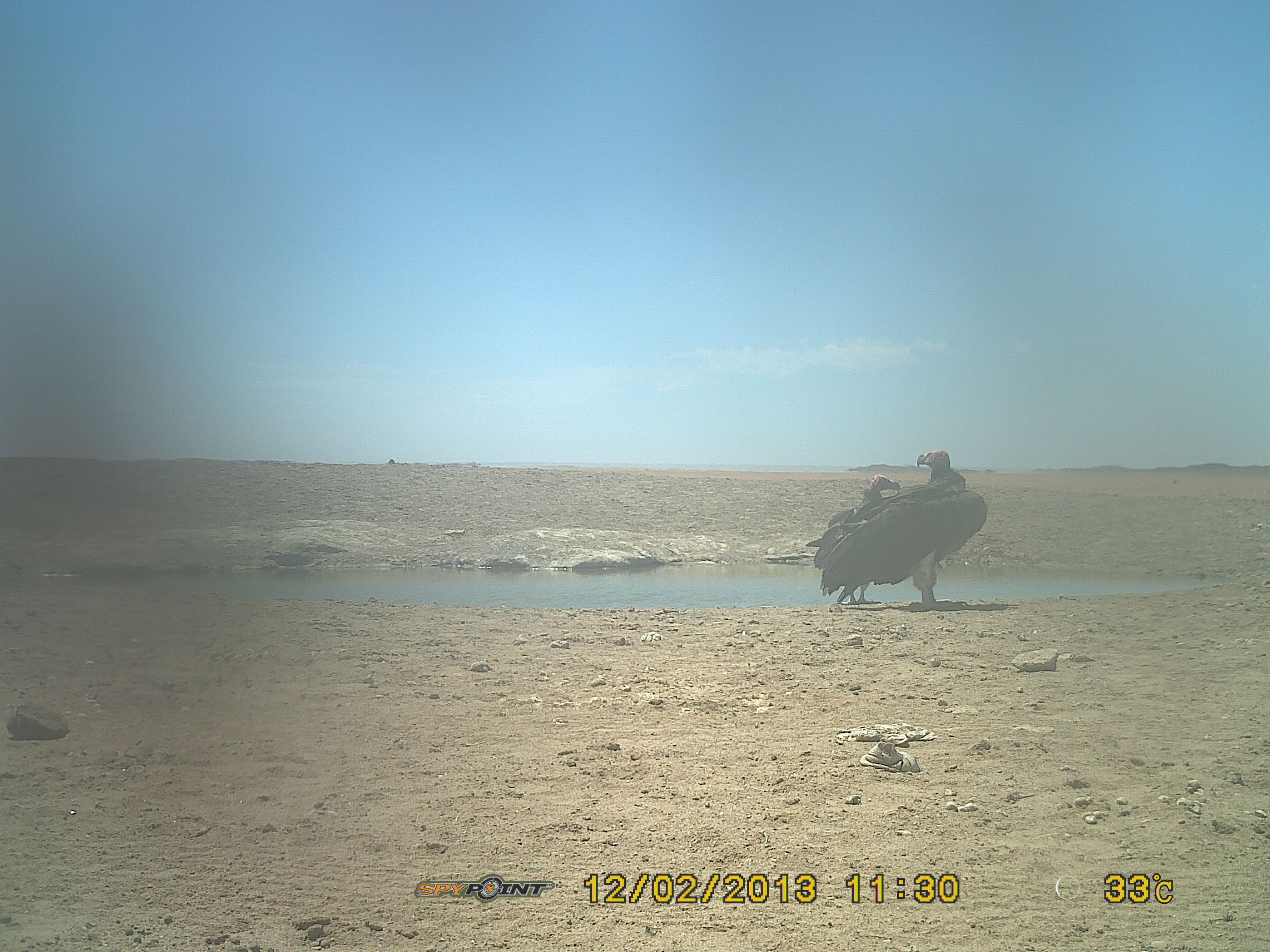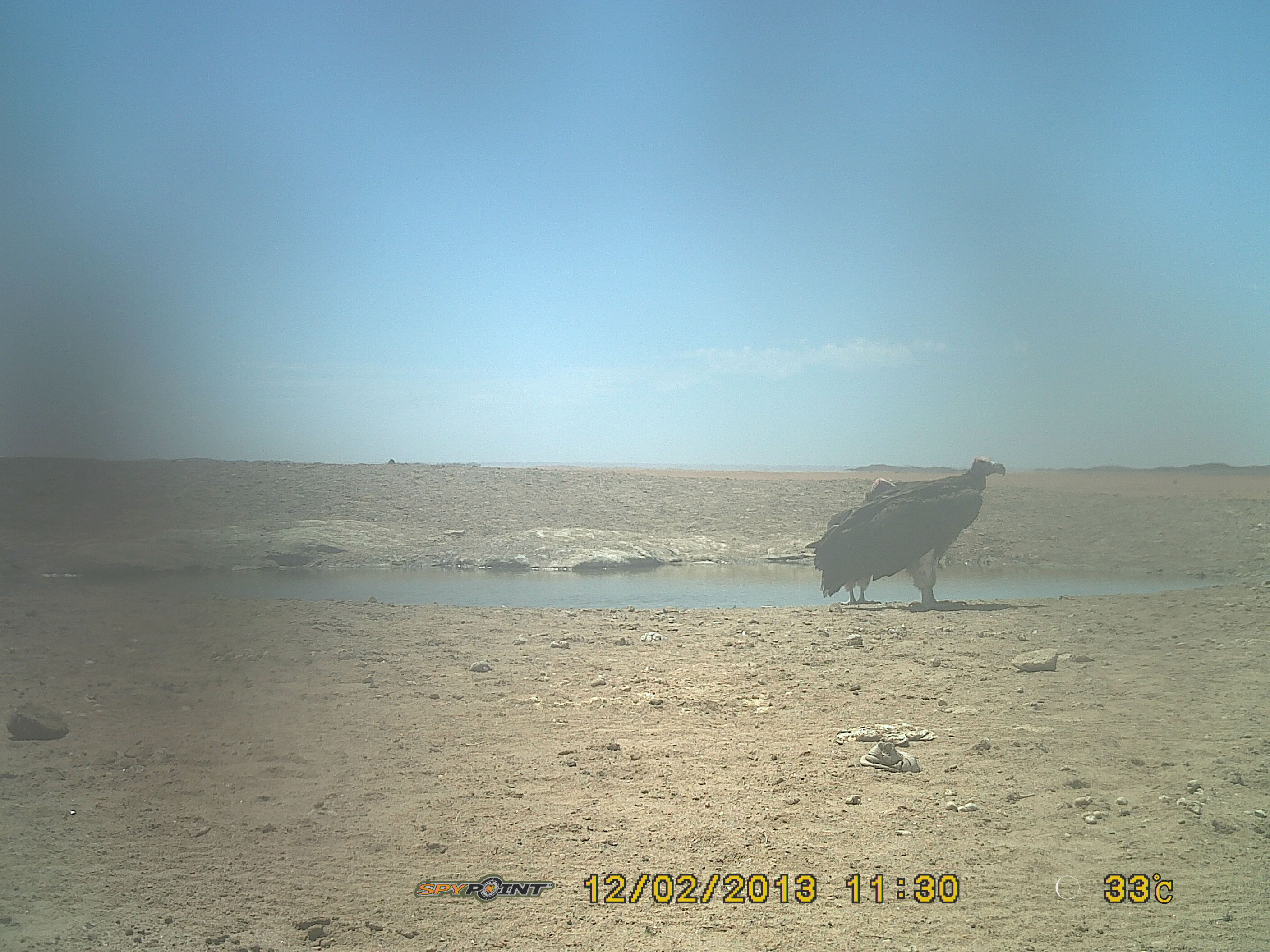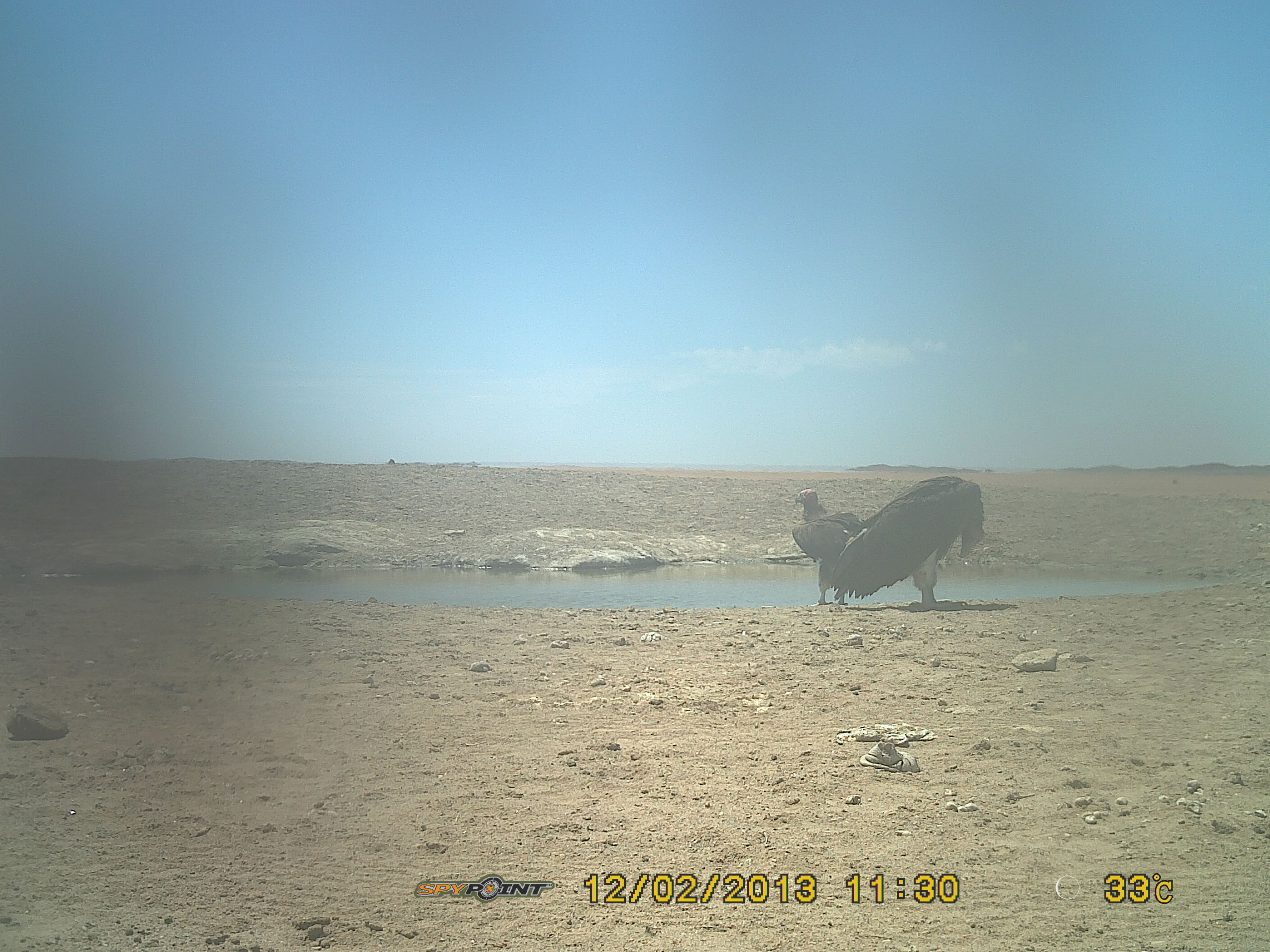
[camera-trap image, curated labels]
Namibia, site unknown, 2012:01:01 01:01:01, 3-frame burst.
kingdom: Animalia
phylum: Chordata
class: Aves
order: Accipitriformes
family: Accipitridae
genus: Torgos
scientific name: Torgos tracheliotos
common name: lappet-faced vulture